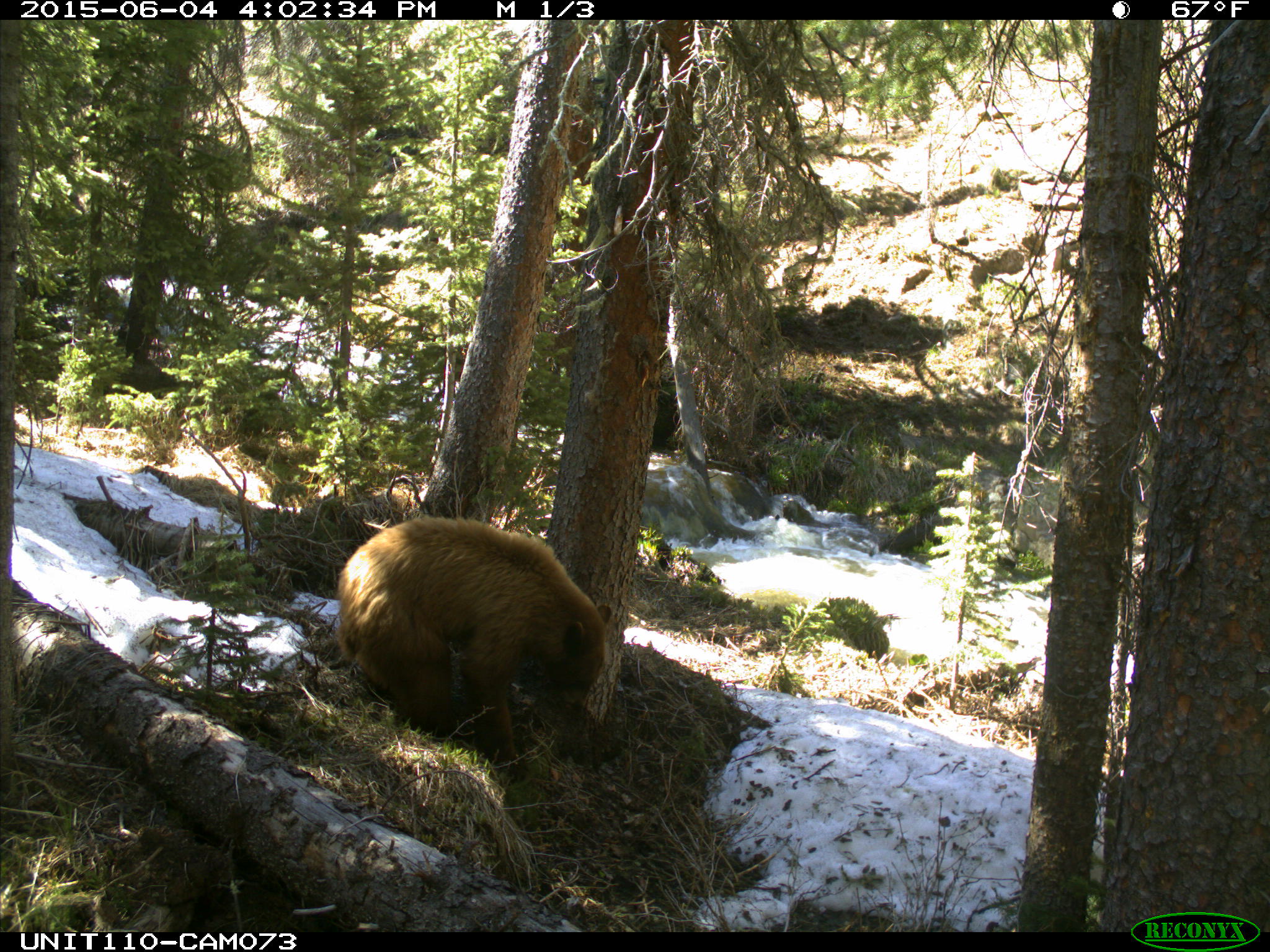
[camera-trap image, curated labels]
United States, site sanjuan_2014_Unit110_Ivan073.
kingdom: Animalia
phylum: Chordata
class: Mammalia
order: Carnivora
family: Ursidae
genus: Ursus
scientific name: Ursus americanus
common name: american black bear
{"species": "Ursus americanus (american black bear)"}